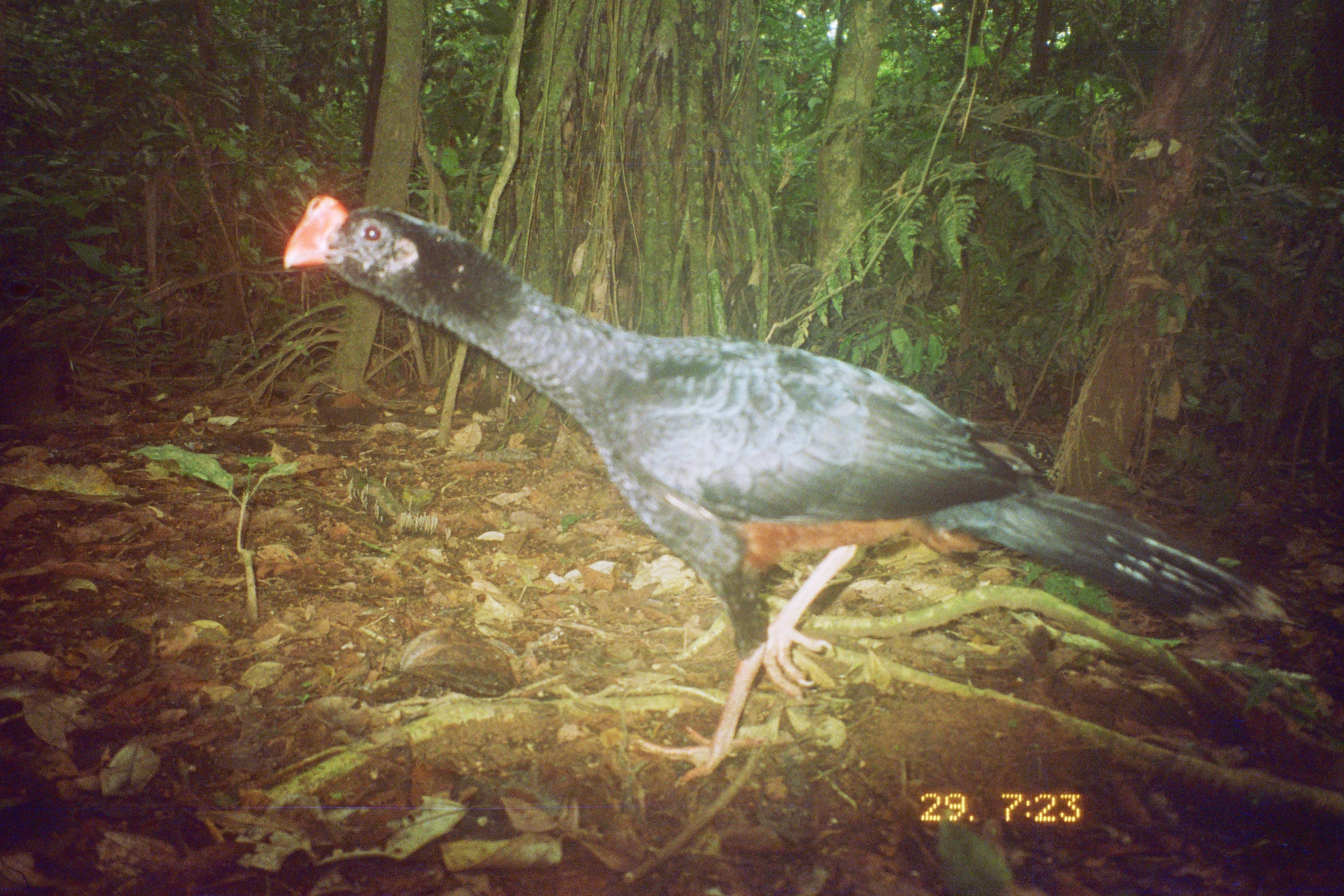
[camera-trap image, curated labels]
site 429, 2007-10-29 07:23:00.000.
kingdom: Animalia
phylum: Chordata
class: Aves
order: Galliformes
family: Cracidae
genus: Mitu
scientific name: Mitu tuberosum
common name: razor-billed curassow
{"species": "Mitu tuberosum (razor-billed curassow)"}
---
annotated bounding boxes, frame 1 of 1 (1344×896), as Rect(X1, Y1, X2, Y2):
mitu tuberosum: Rect(279, 189, 1299, 787)